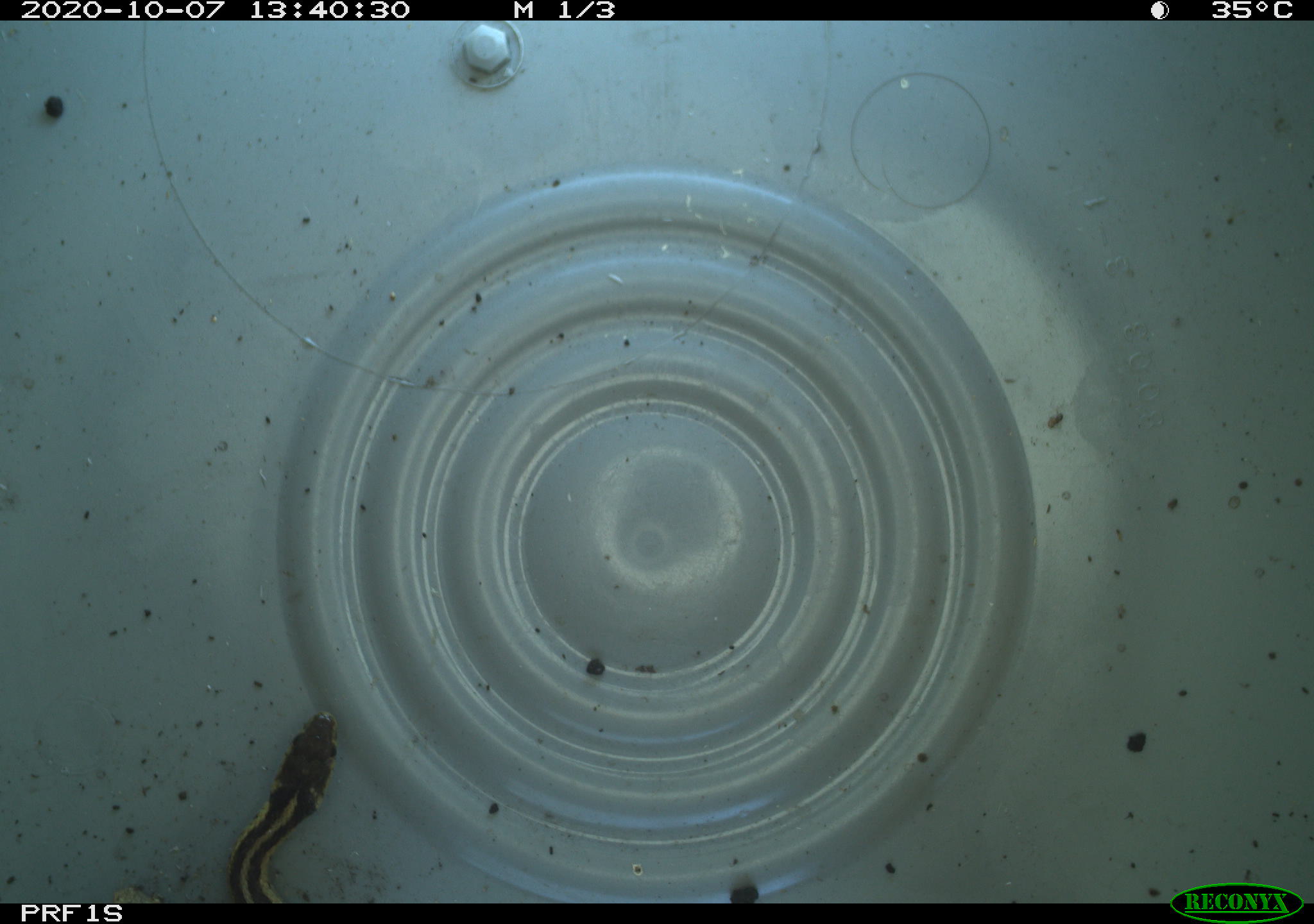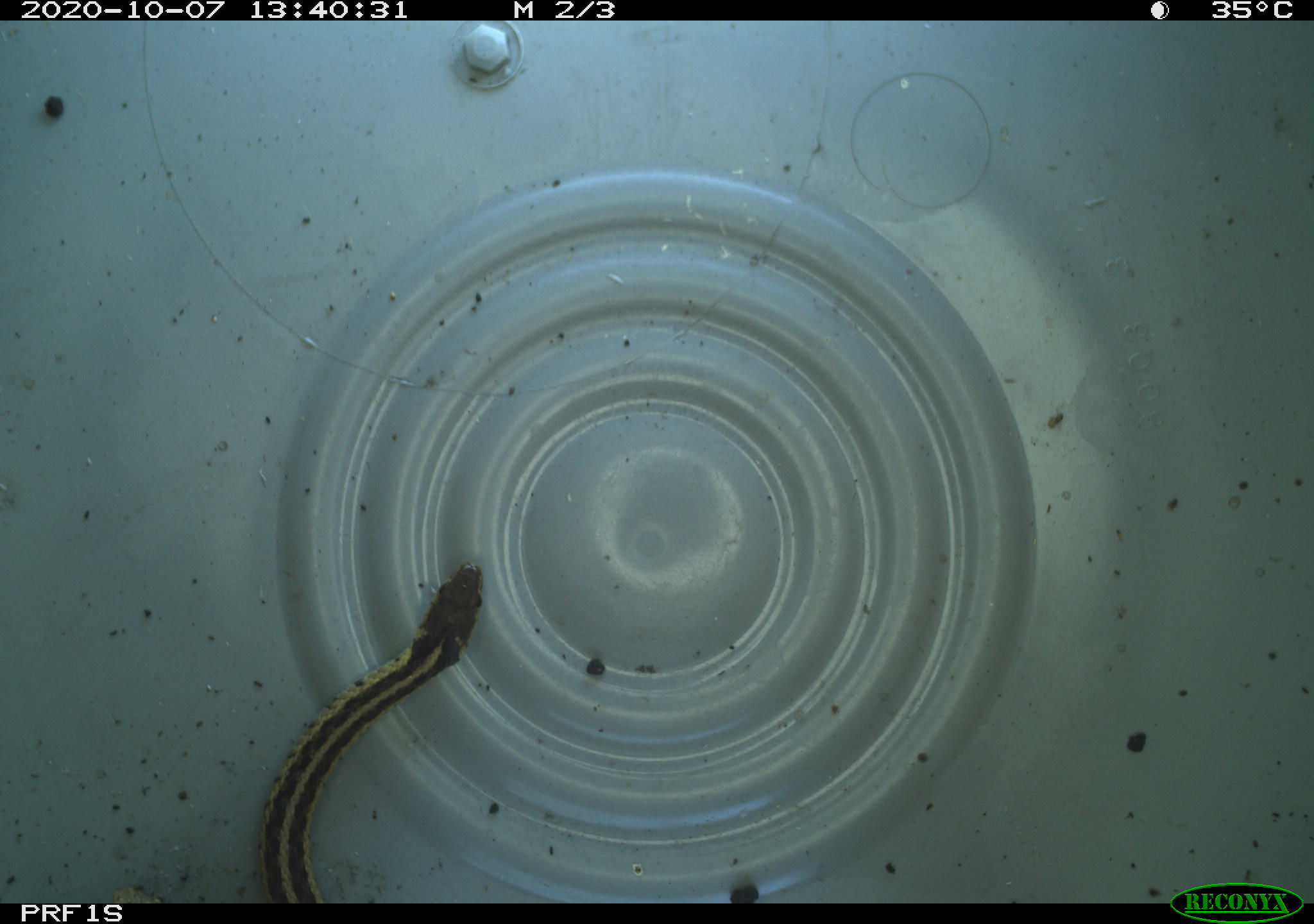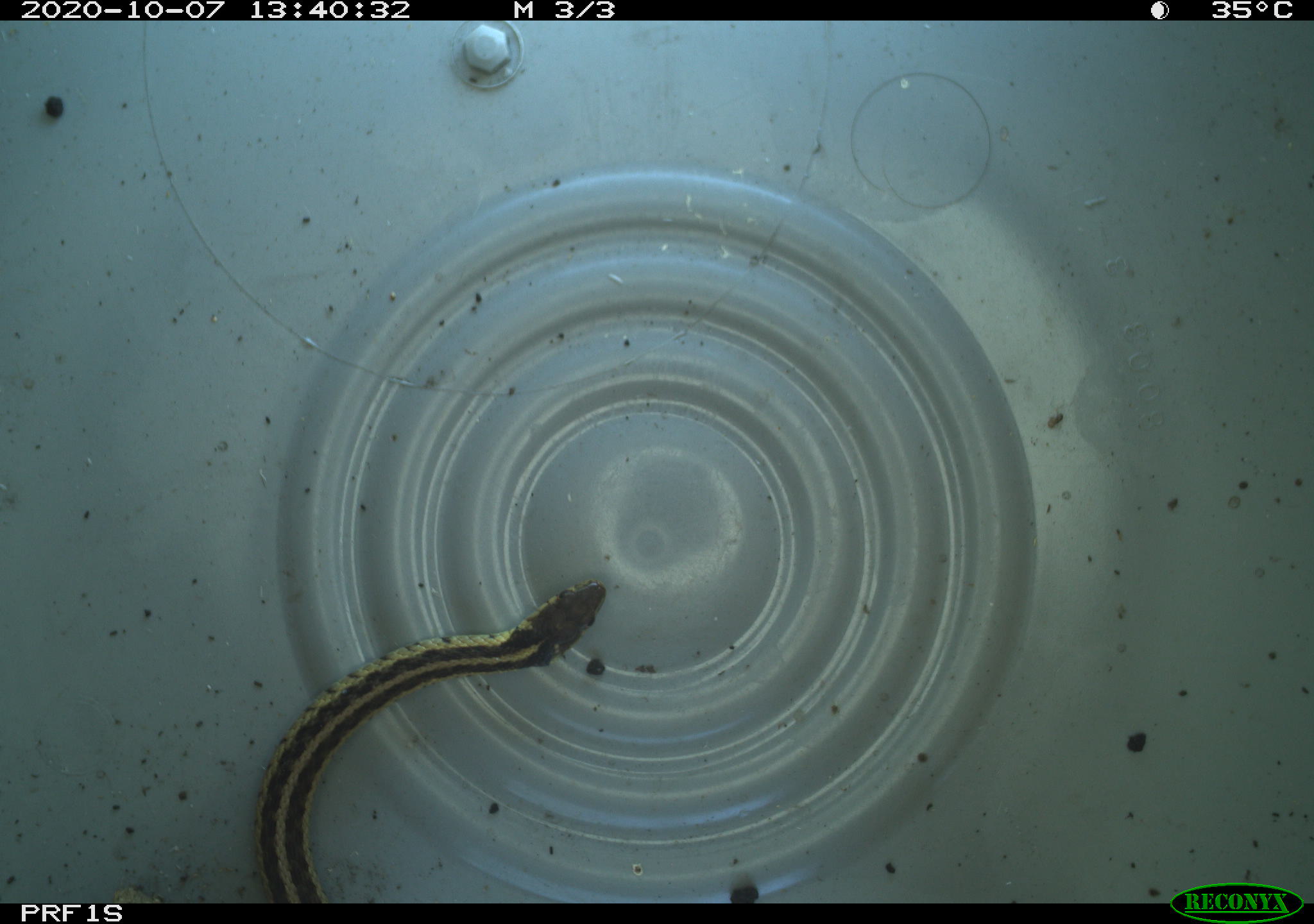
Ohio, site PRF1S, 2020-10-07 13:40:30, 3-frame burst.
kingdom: Animalia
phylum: Chordata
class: Reptilia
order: Squamata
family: Colubridae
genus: Thamnophis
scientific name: Thamnophis sirtalis sirtalis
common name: eastern gartersnake